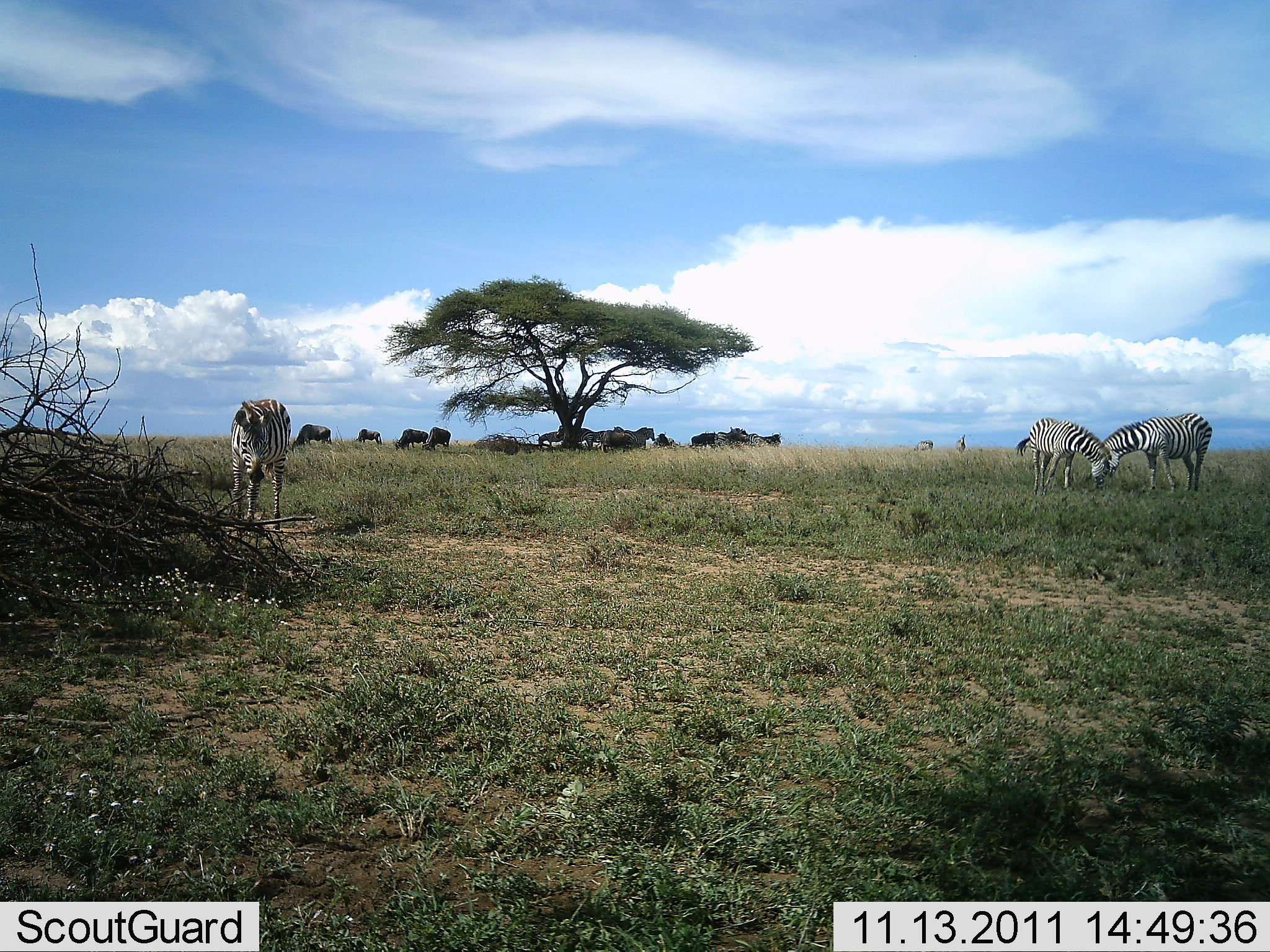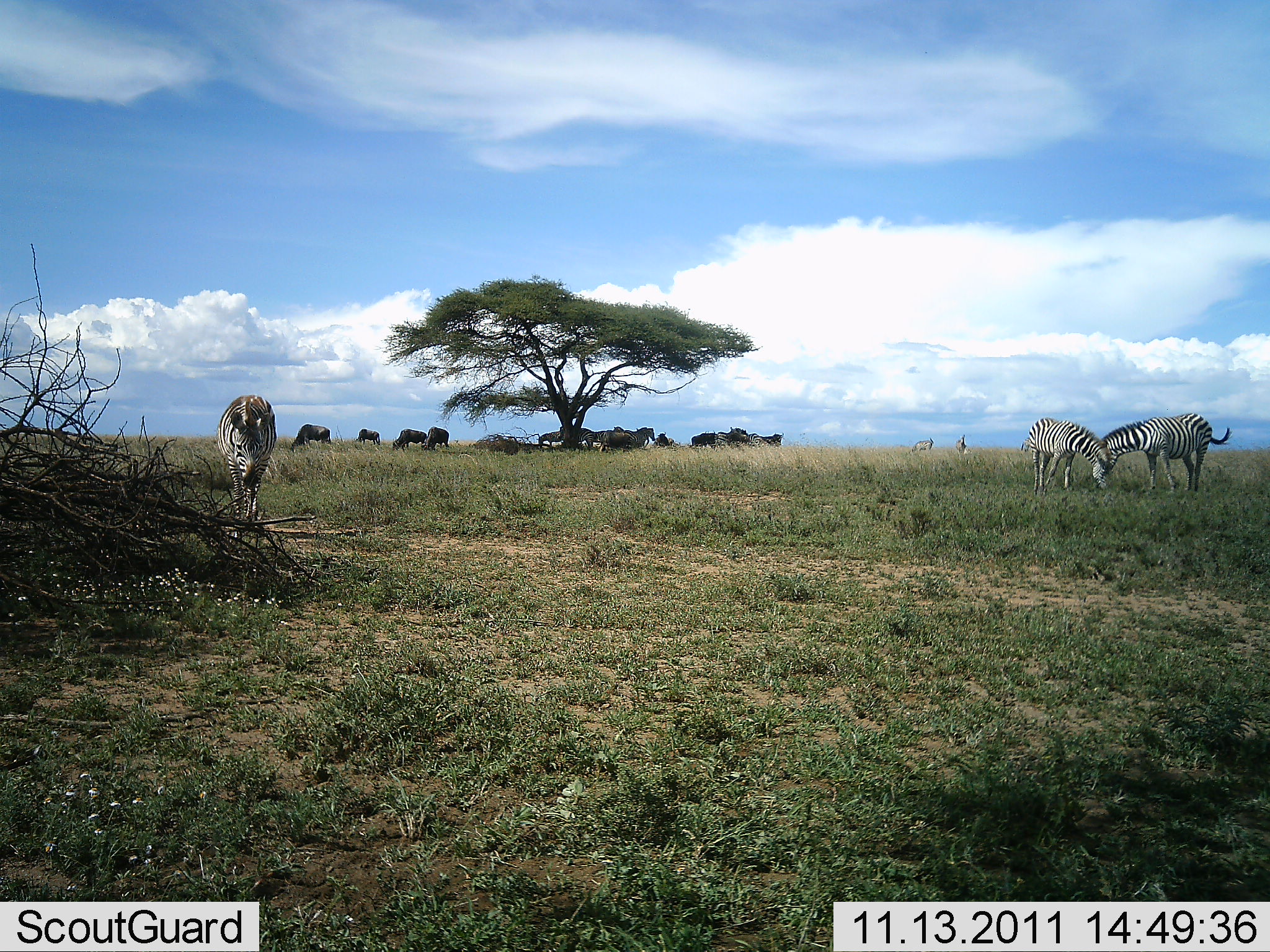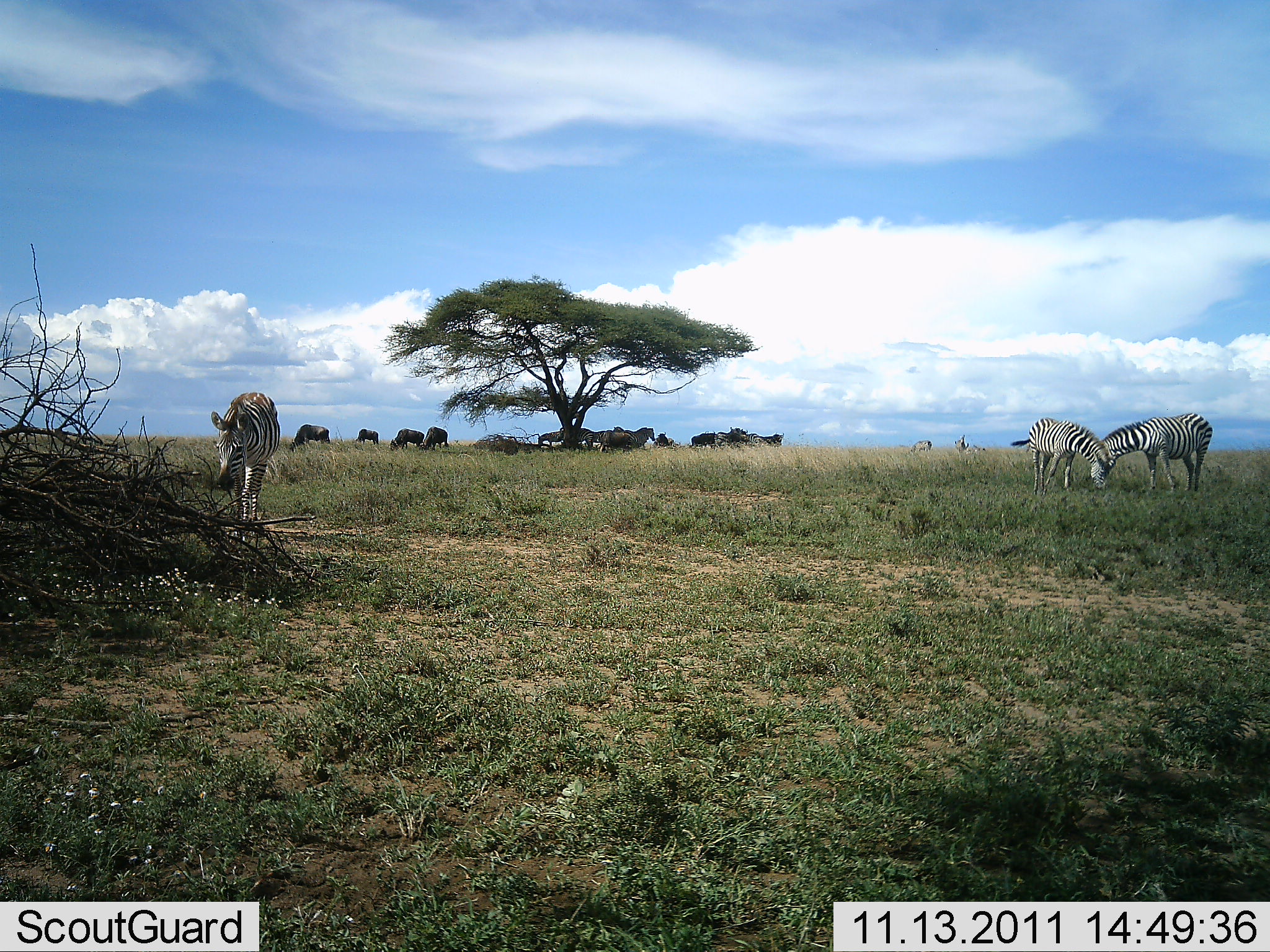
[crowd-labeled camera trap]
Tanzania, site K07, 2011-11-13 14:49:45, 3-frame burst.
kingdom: Animalia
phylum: Chordata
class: Mammalia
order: Artiodactyla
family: Bovidae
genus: Connochaetes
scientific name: Connochaetes taurinus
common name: blue wildebeest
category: wildebeest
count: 11-50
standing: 58%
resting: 17%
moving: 17%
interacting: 17%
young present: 0%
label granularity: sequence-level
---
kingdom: Animalia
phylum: Chordata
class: Mammalia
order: Perissodactyla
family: Equidae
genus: Equus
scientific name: Equus quagga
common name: plains zebra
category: zebra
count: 5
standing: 53%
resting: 0%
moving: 20%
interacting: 13%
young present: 0%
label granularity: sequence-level